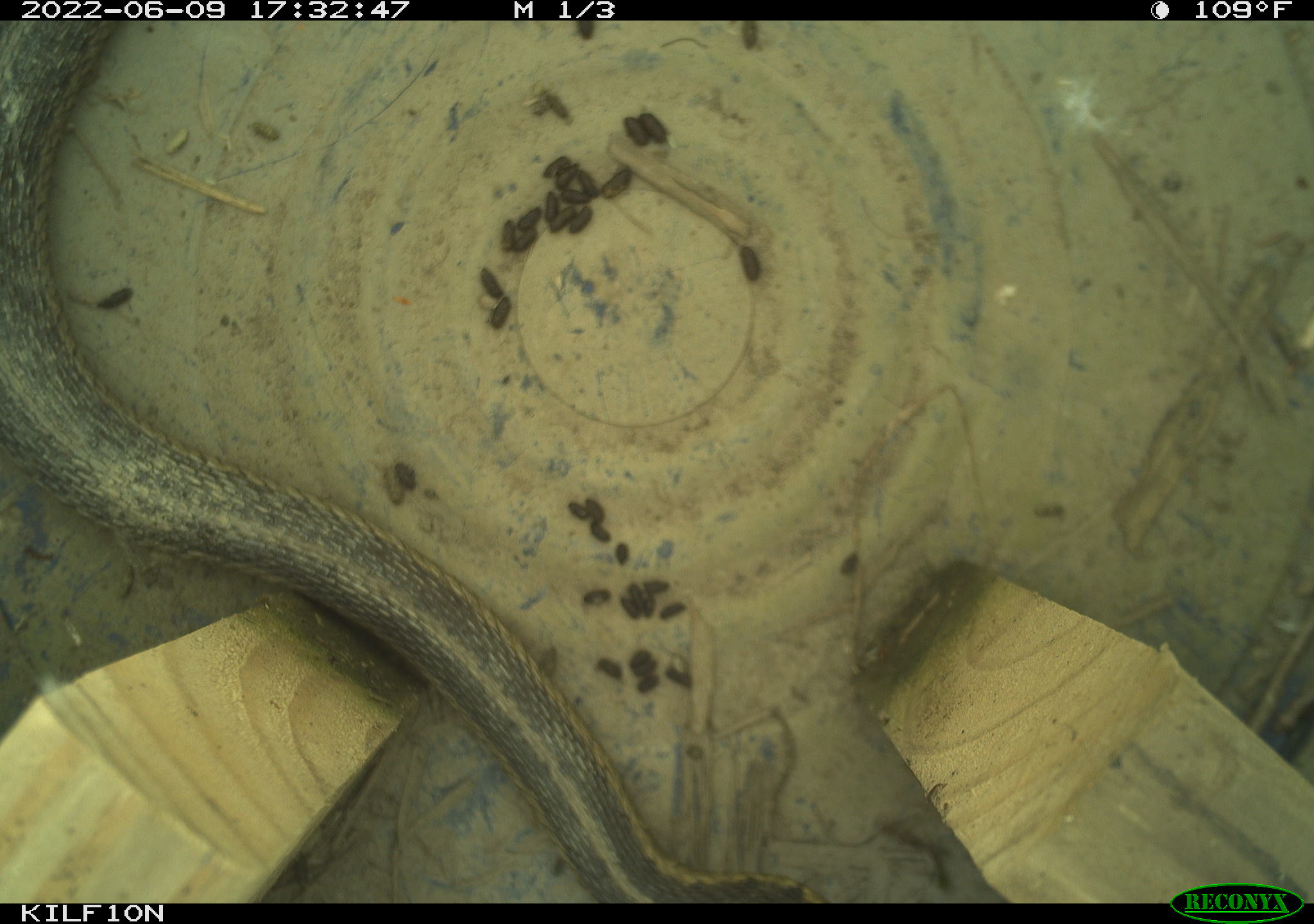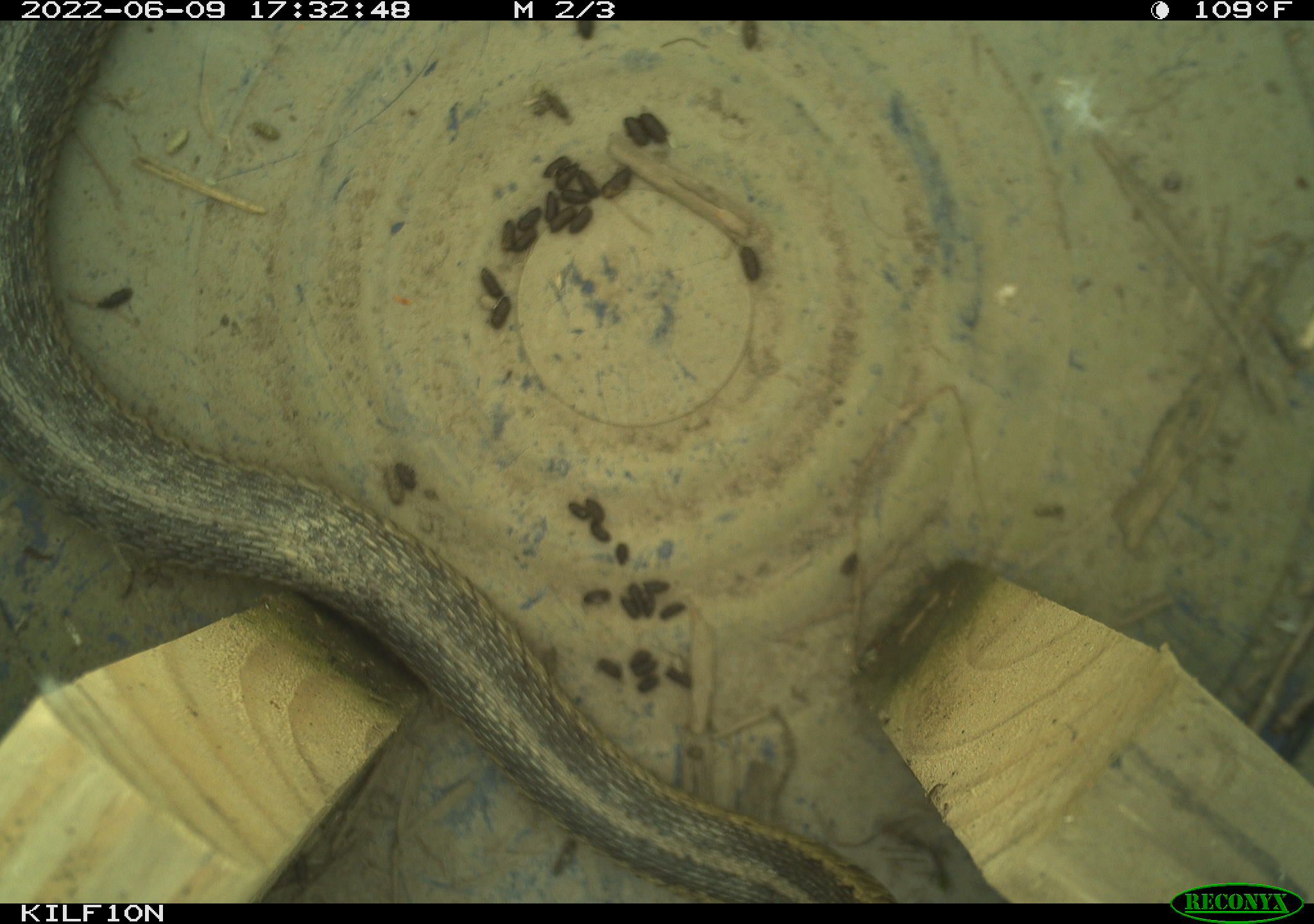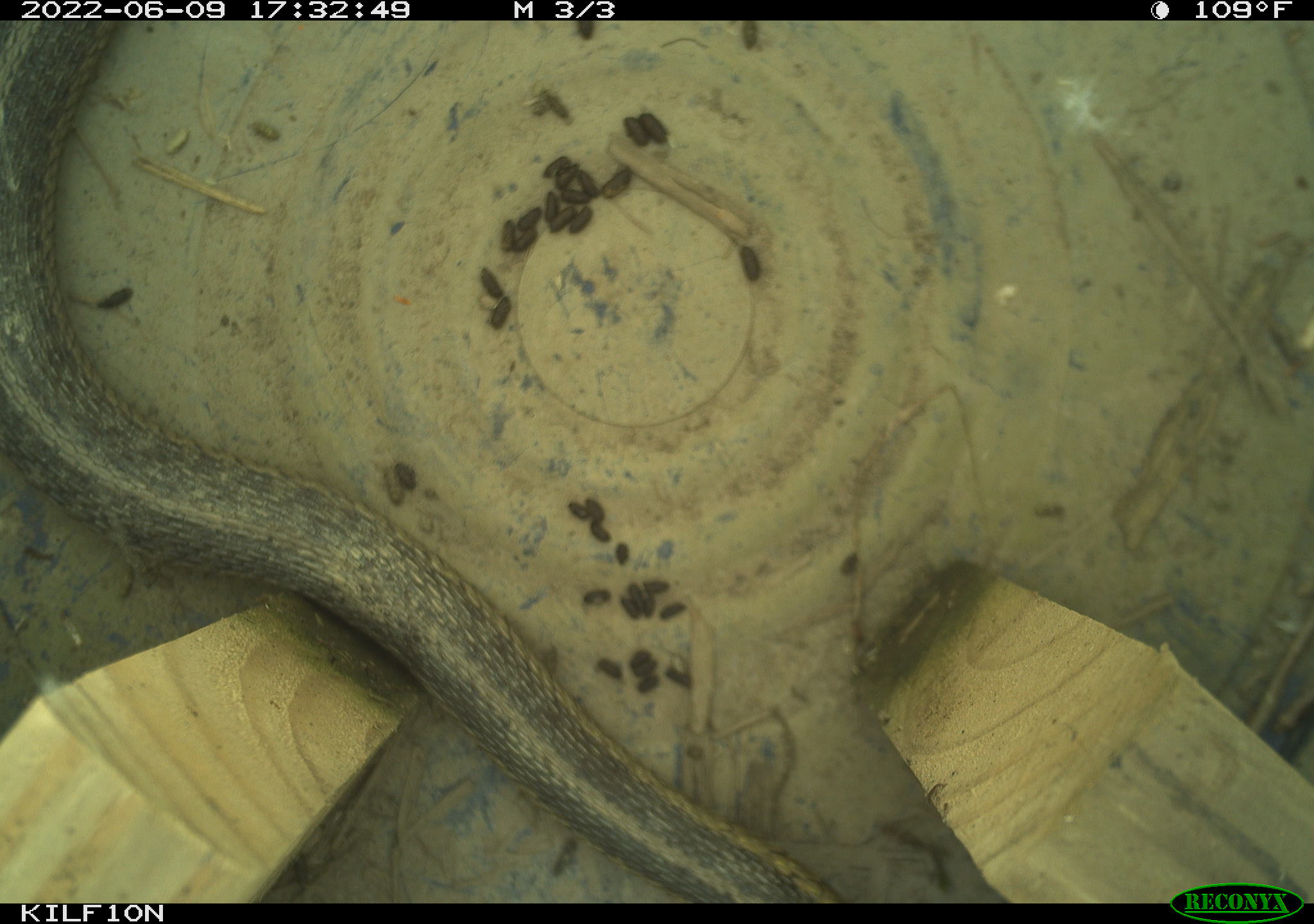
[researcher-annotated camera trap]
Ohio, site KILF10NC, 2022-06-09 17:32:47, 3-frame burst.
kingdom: Animalia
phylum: Chordata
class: Reptilia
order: Squamata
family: Colubridae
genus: Thamnophis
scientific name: Thamnophis sirtalis sirtalis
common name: eastern gartersnake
Eastern gartersnake (Thamnophis sirtalis sirtalis).